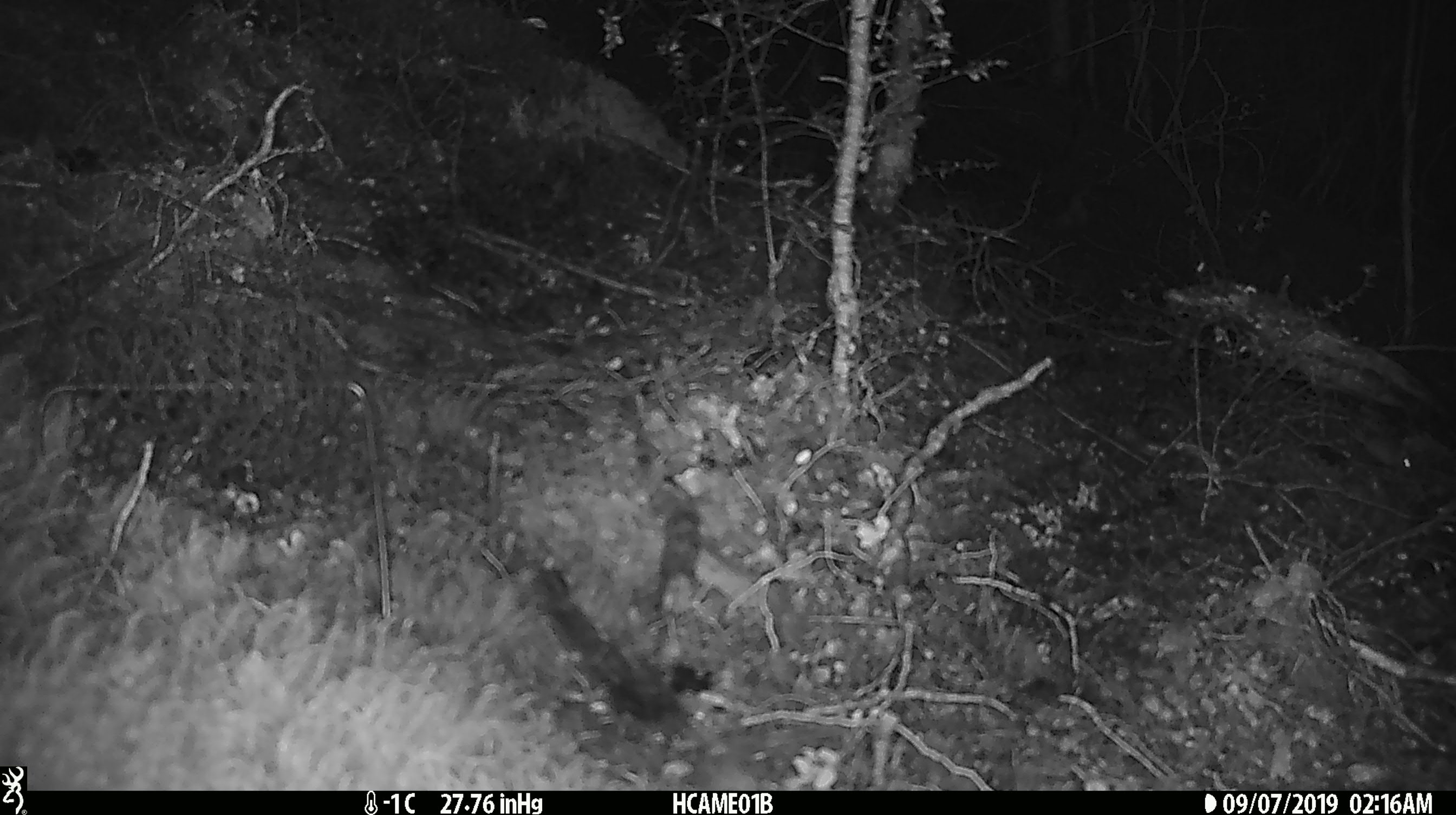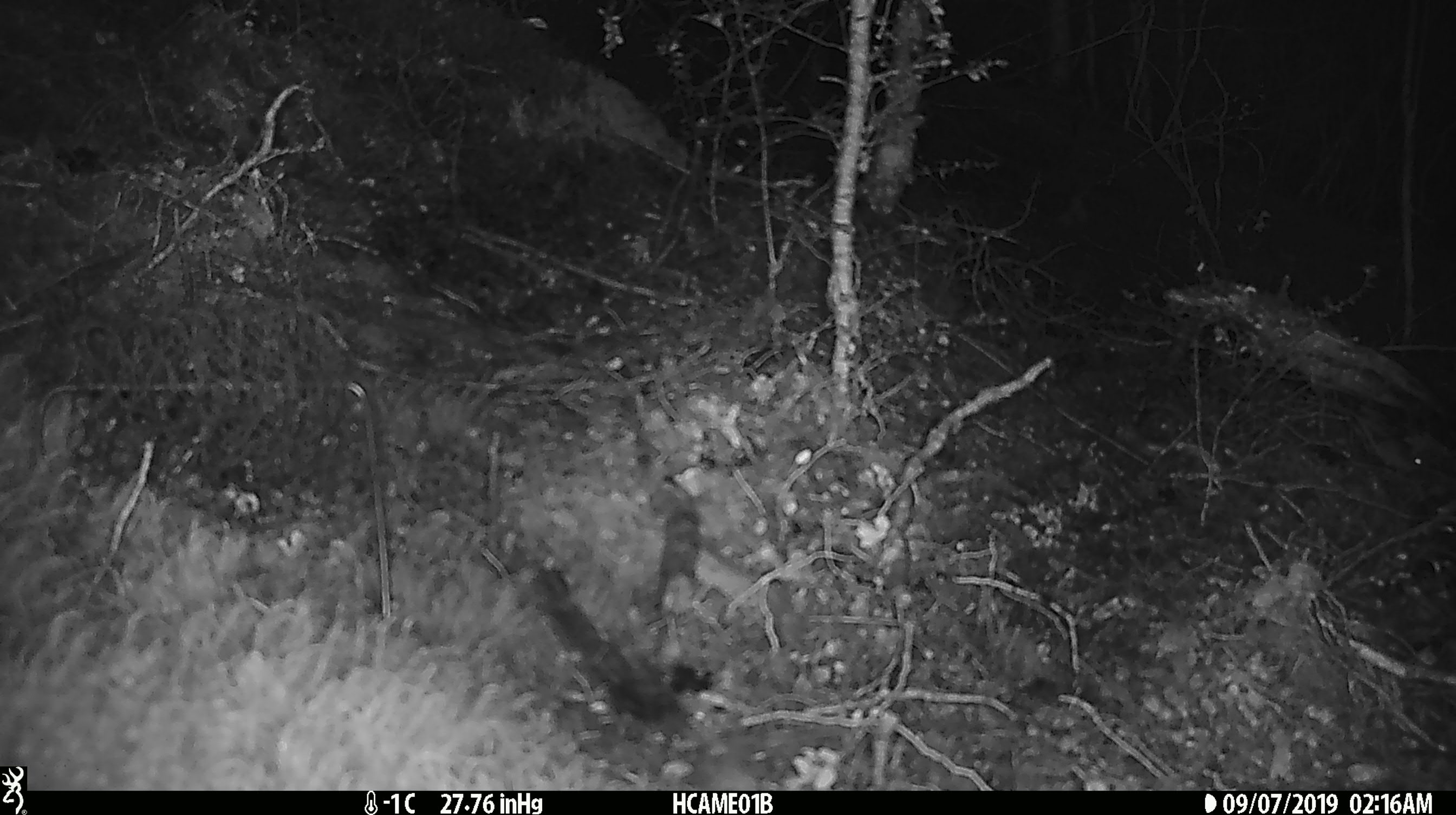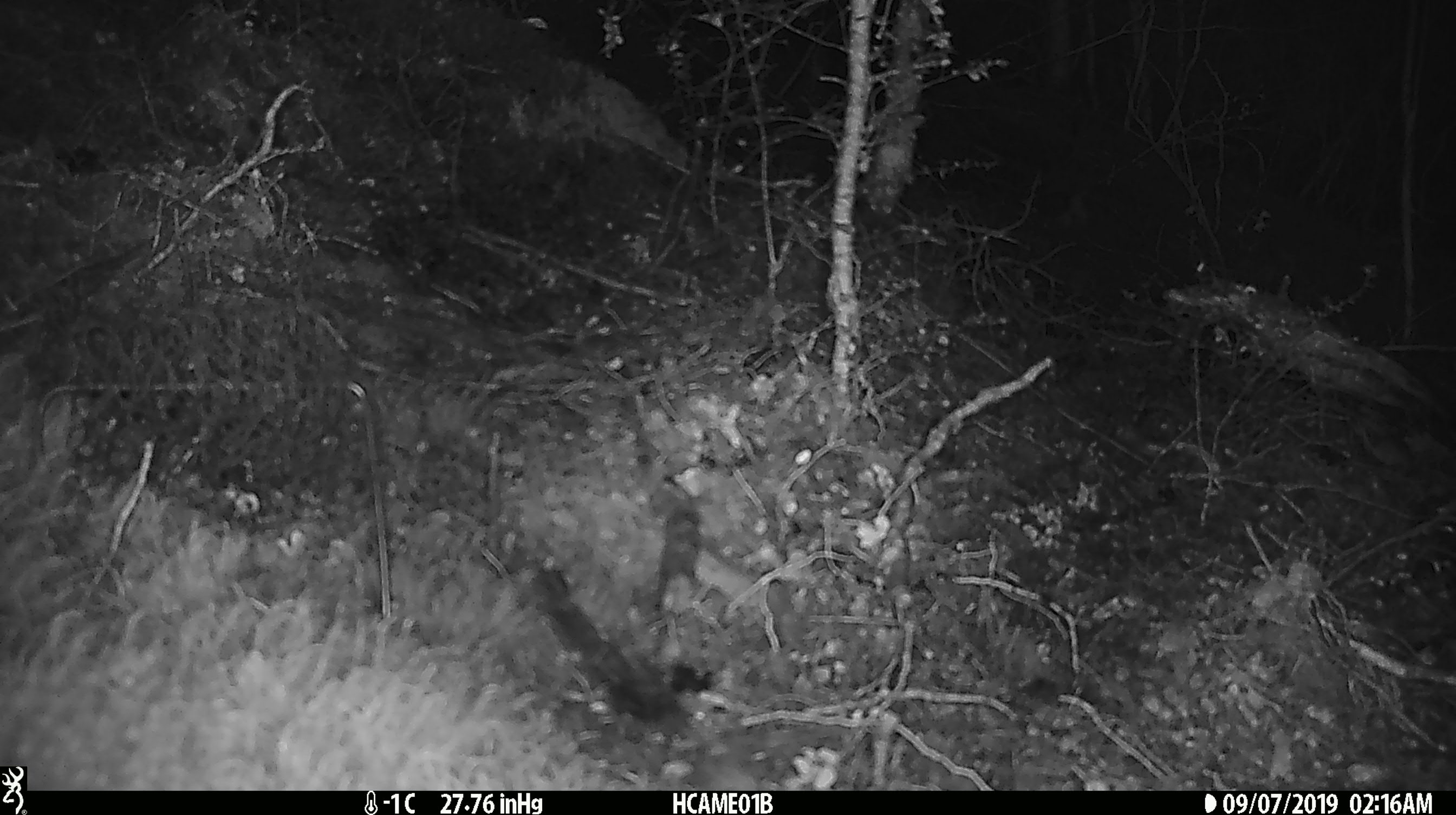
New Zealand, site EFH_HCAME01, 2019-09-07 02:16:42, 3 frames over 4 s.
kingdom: Animalia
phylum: Chordata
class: Mammalia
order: Rodentia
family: Muridae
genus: Mus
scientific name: Mus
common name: mouse